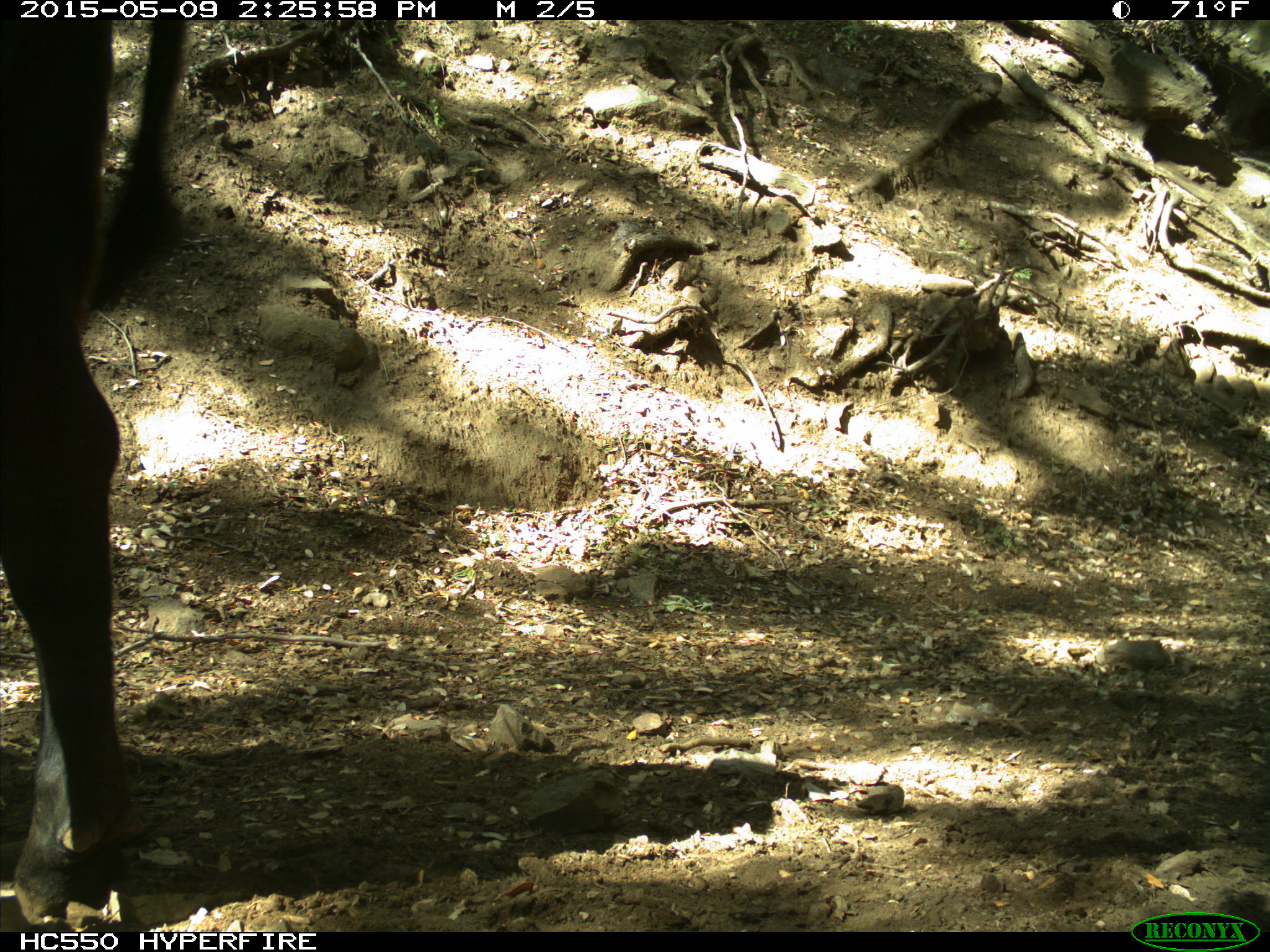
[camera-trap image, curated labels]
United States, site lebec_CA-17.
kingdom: Animalia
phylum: Chordata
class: Mammalia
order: Artiodactyla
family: Bovidae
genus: Bos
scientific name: Bos taurus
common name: domestic cow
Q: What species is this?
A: Bos taurus (domestic cow).